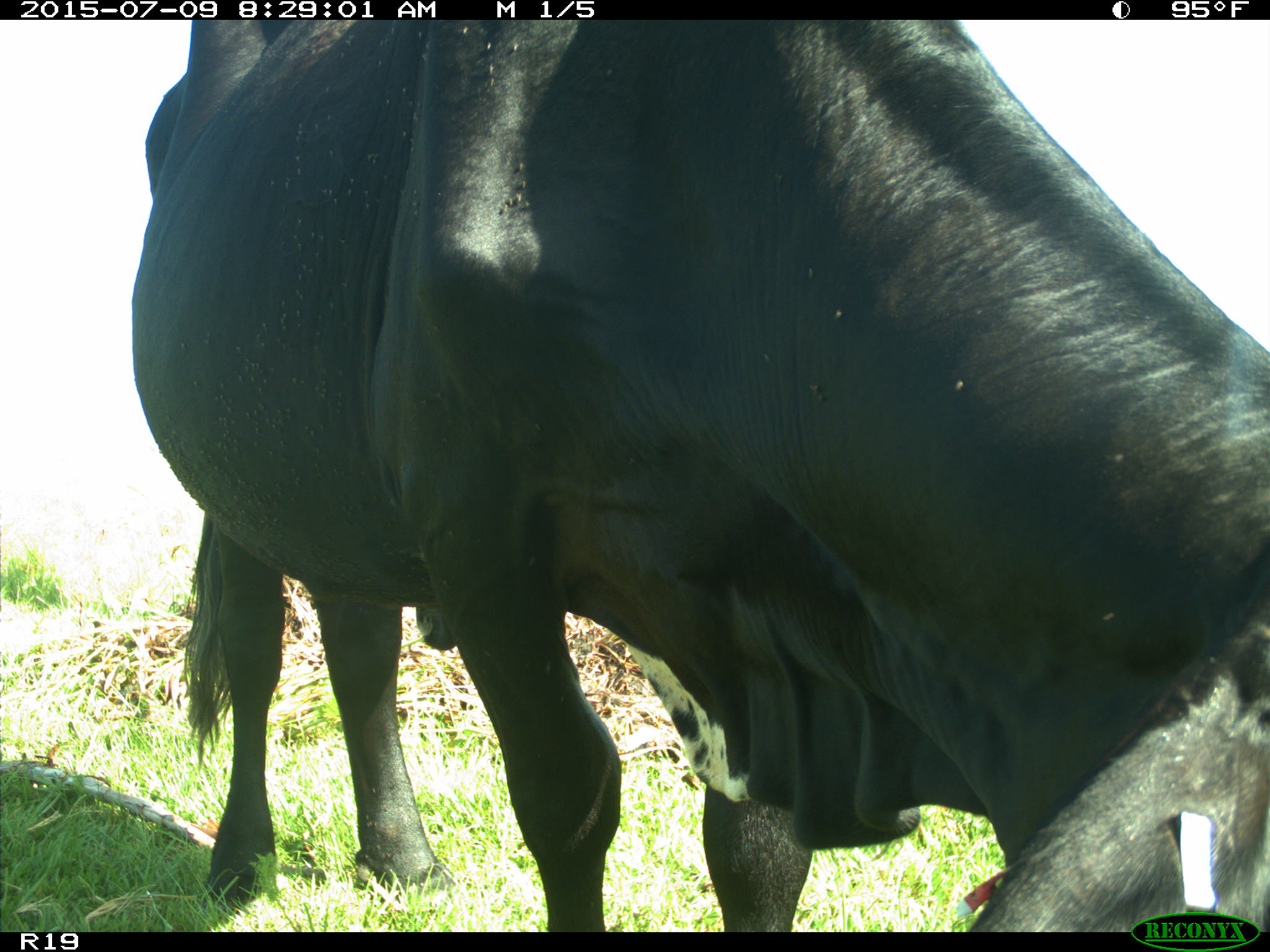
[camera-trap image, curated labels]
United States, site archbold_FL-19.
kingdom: Animalia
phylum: Chordata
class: Mammalia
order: Artiodactyla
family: Bovidae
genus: Bos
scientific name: Bos taurus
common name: domestic cow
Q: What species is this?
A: Bos taurus (domestic cow).